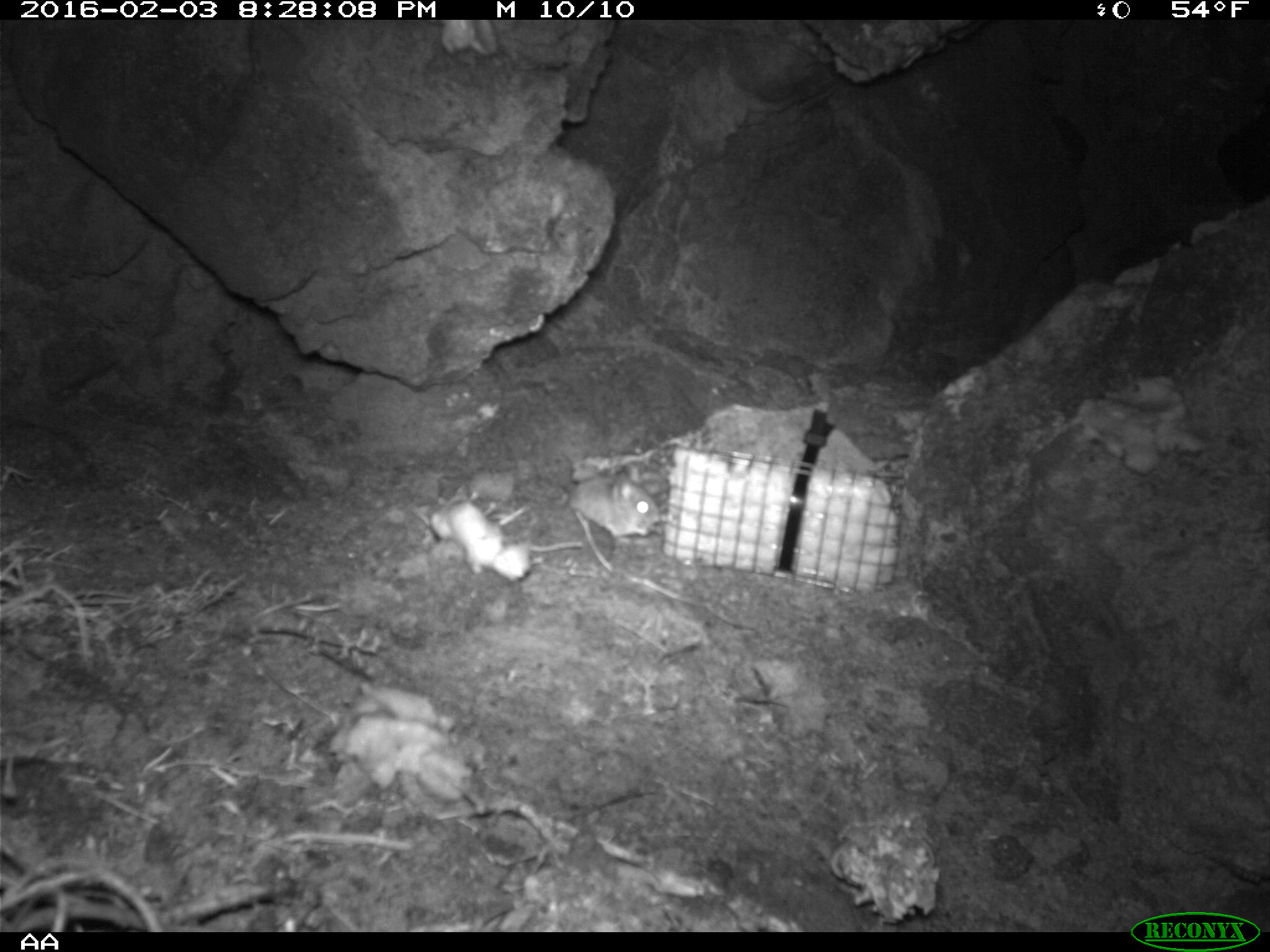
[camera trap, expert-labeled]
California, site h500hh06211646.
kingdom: Animalia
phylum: Chordata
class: Mammalia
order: Rodentia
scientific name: Rodentia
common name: rodent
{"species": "rodent (Rodentia)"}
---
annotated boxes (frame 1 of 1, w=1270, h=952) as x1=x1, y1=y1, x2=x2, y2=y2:
rodent: x1=567, y1=467, x2=660, y2=539